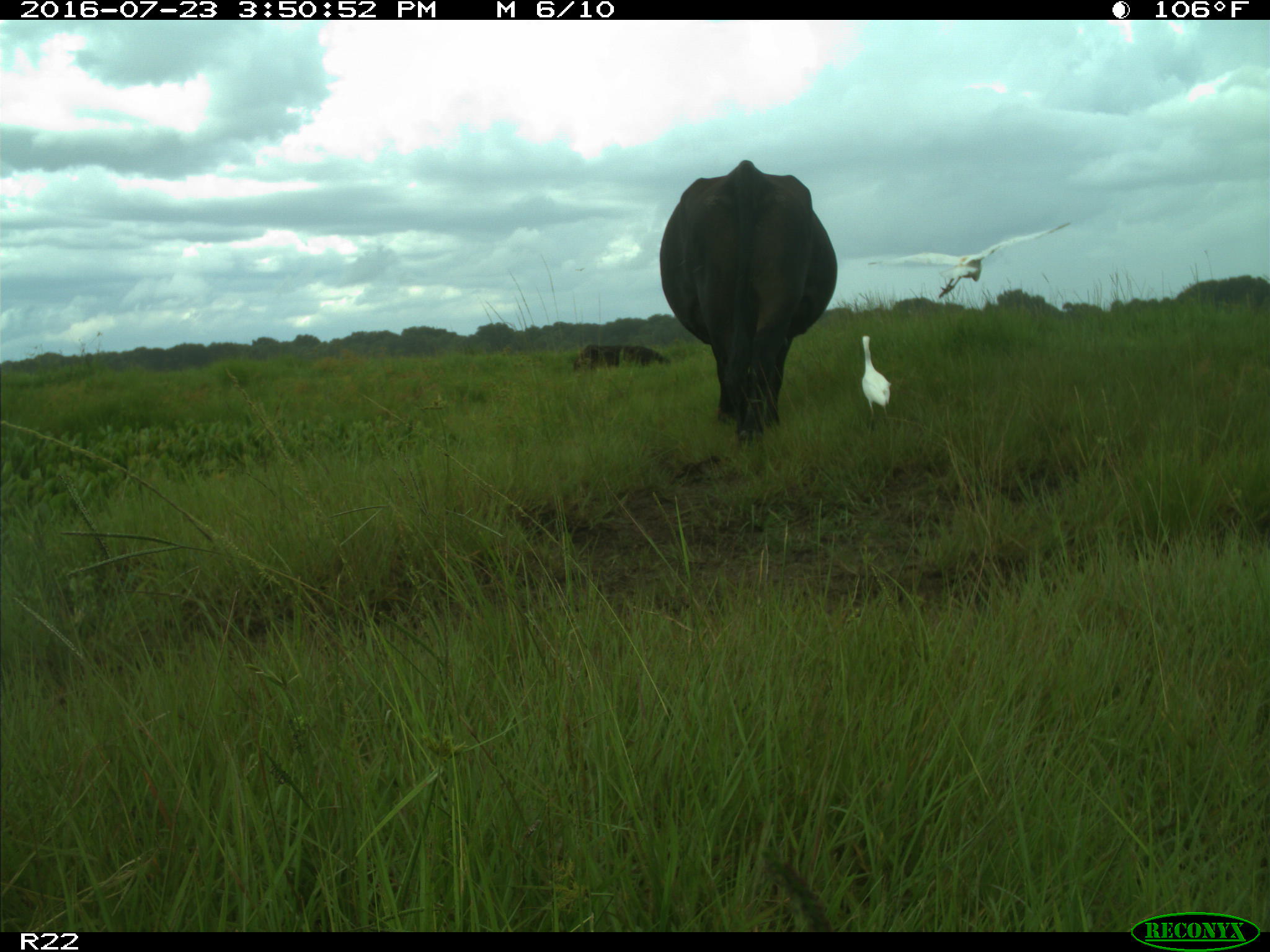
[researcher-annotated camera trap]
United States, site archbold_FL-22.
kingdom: Animalia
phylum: Chordata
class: Mammalia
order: Artiodactyla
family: Bovidae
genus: Bos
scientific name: Bos taurus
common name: domestic cow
Bos taurus (domestic cow).